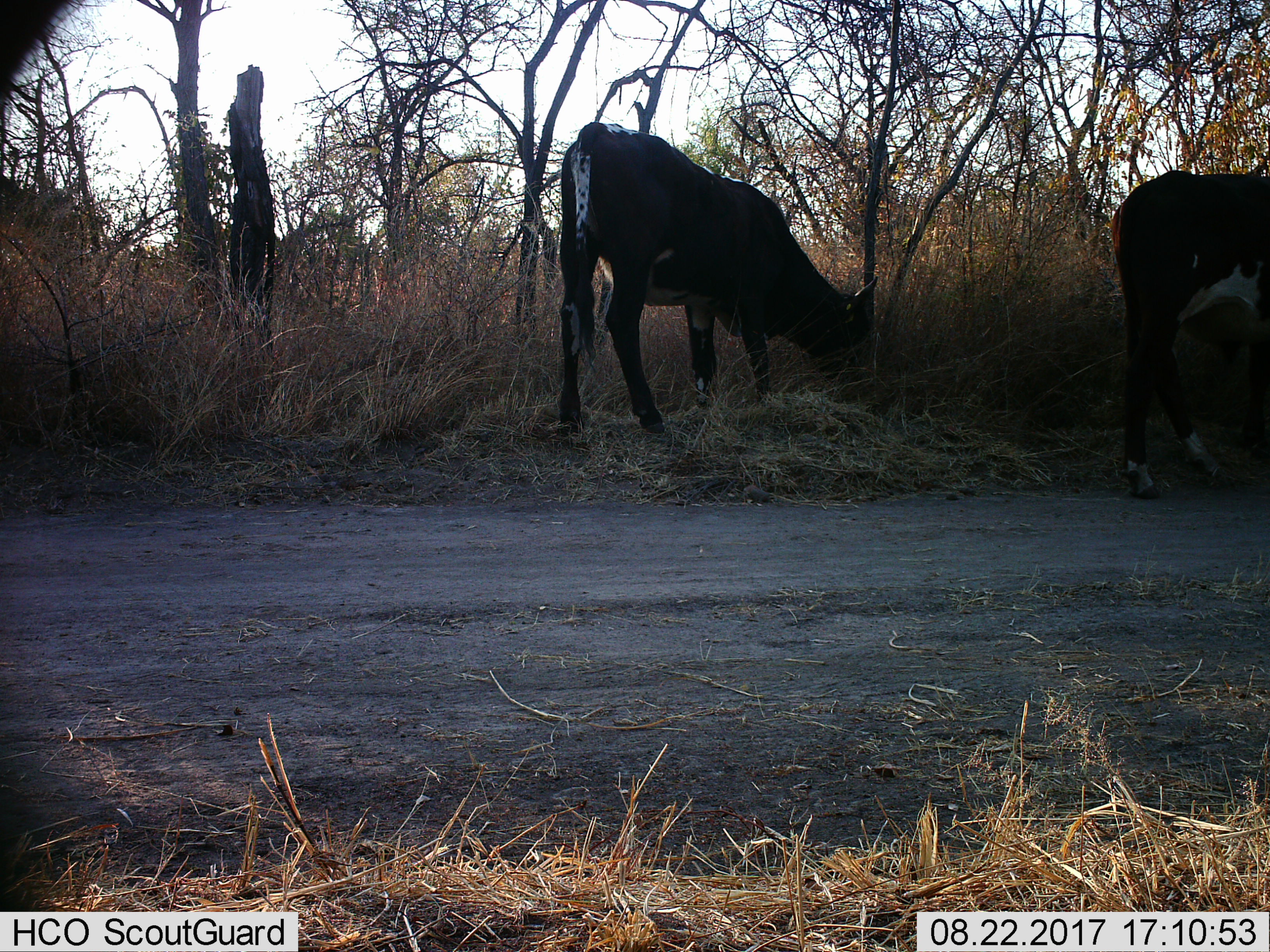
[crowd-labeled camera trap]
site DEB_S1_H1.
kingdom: Animalia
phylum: Chordata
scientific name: Vertebrata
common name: domestic animal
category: domesticanimal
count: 2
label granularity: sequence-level